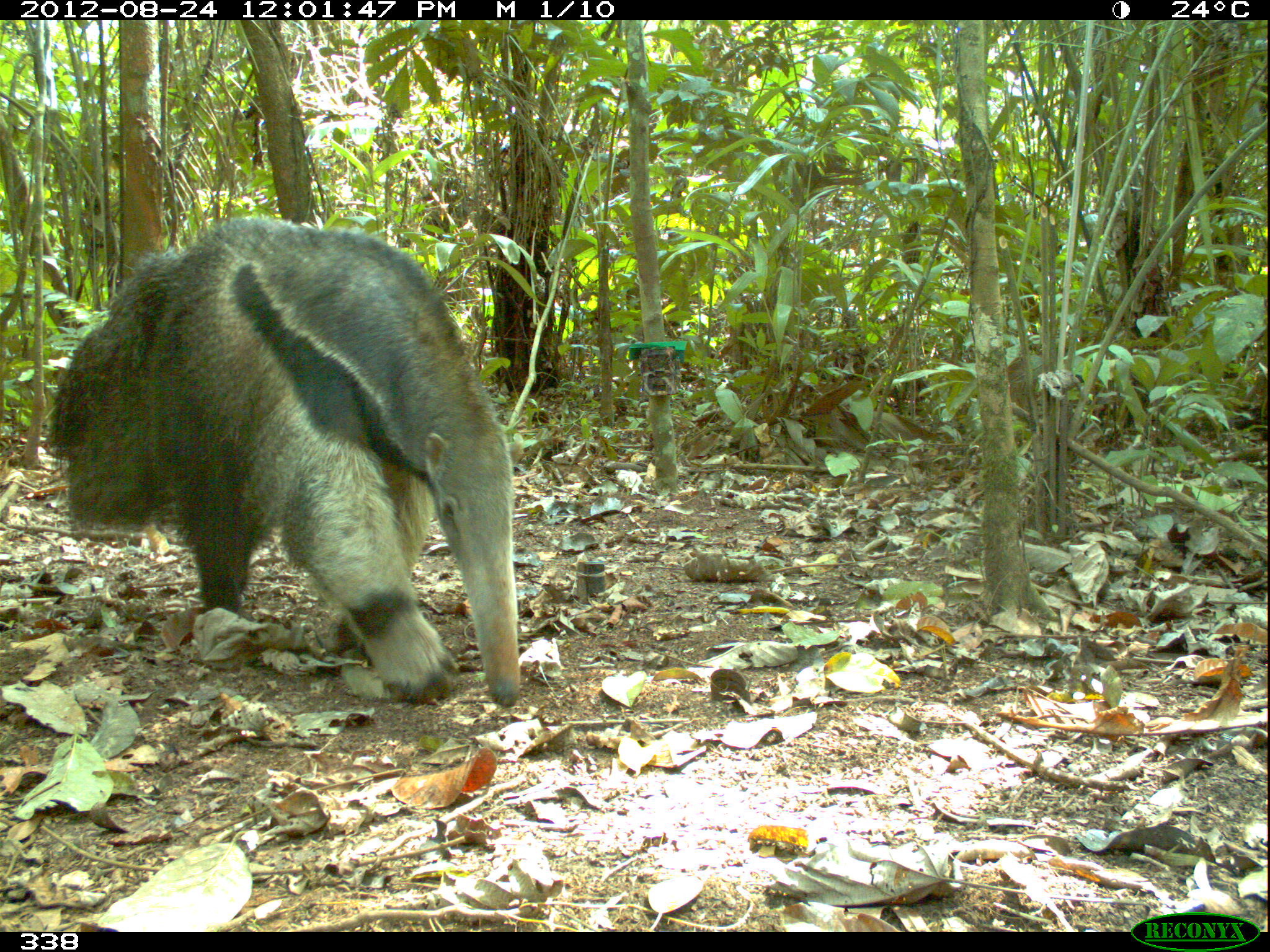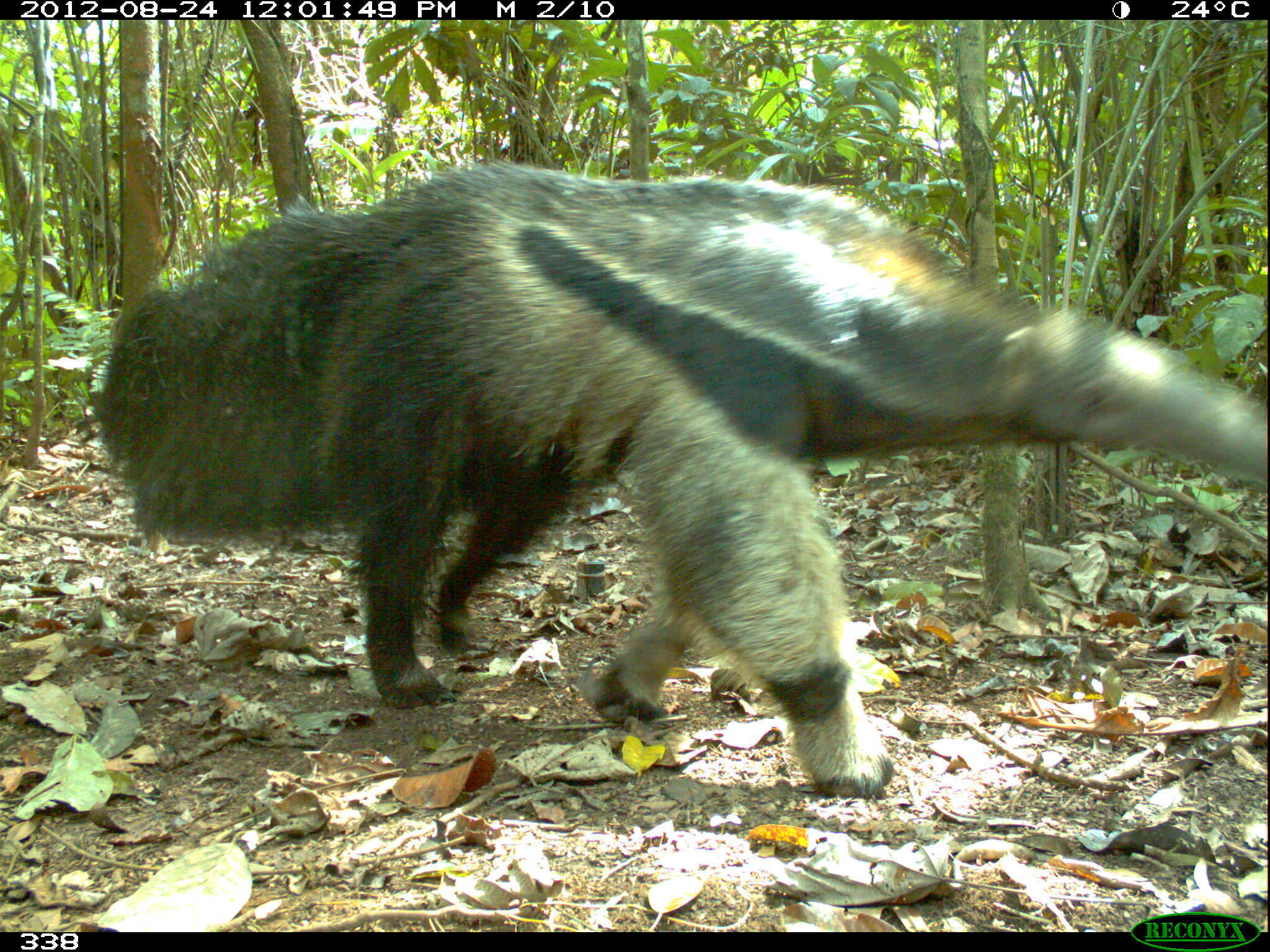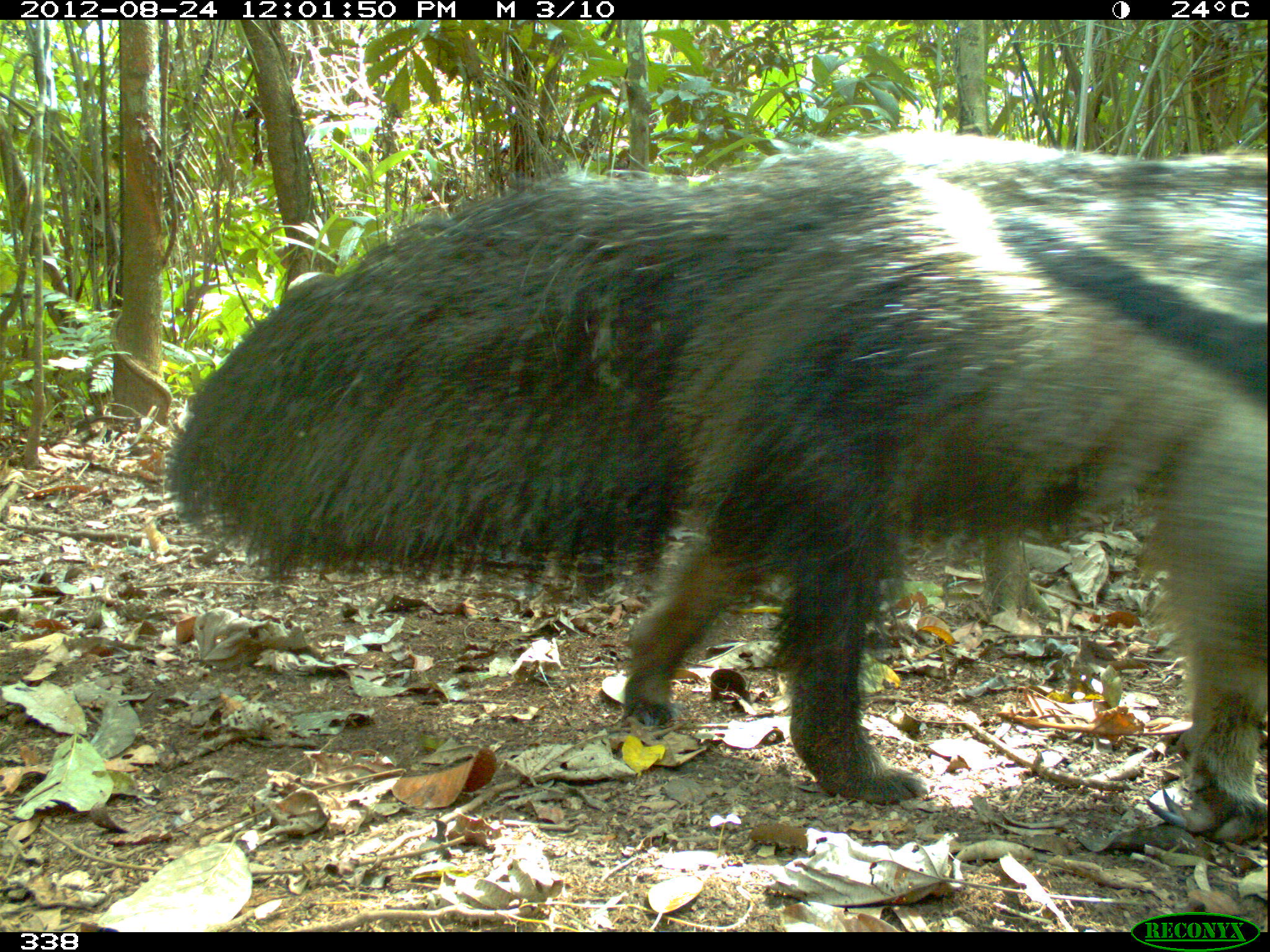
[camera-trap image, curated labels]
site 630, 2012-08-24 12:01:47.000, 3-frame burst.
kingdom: Animalia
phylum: Chordata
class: Mammalia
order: Pilosa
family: Myrmecophagidae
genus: Myrmecophaga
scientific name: Myrmecophaga tridactyla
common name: giant anteater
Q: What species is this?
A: Myrmecophaga tridactyla (giant anteater).